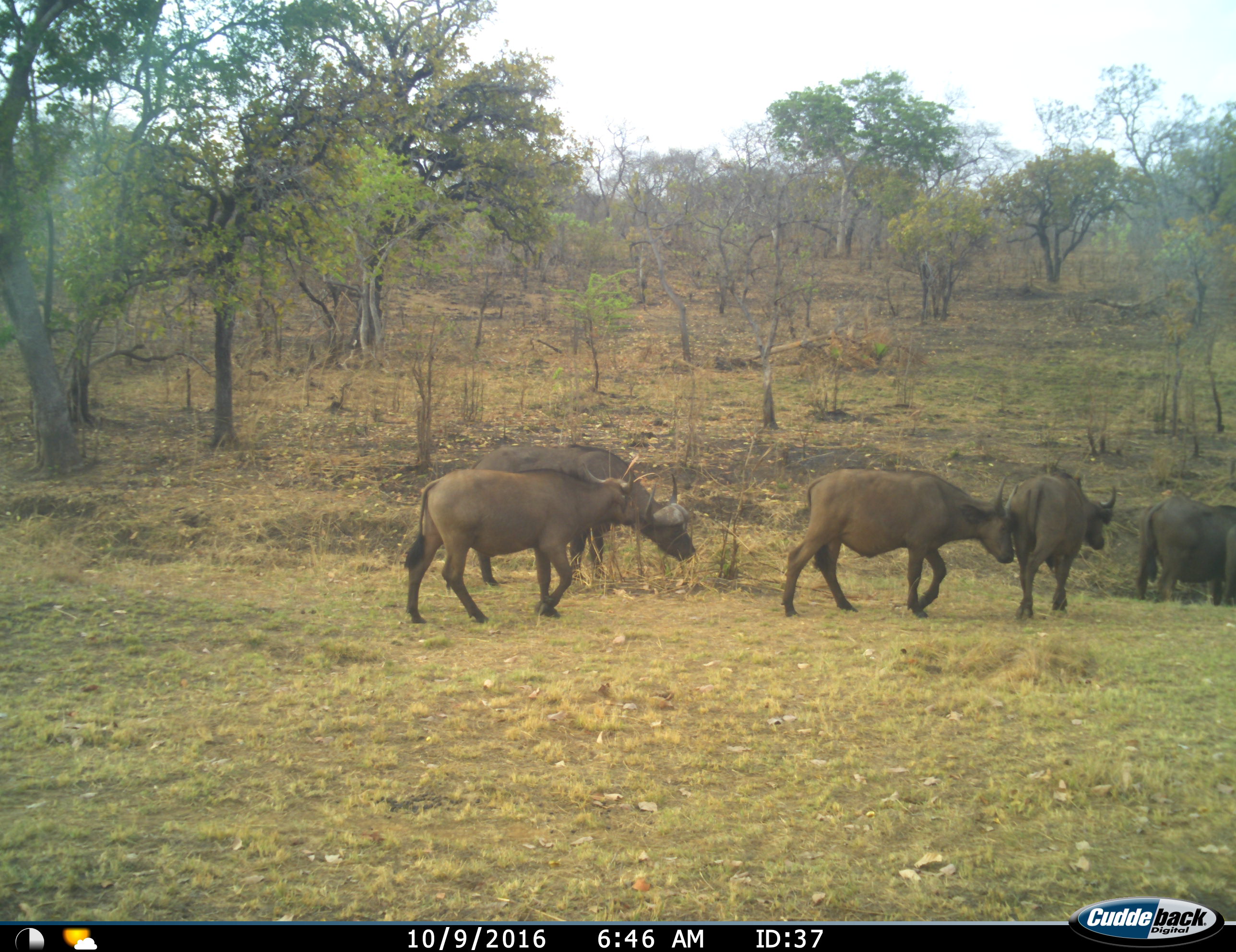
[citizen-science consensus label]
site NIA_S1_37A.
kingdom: Animalia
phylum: Chordata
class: Mammalia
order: Artiodactyla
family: Bovidae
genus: Syncerus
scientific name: Syncerus caffer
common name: african buffalo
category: buffalo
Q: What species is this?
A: Buffalo (african buffalo) (Syncerus caffer).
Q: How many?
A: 5.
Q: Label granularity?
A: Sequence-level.